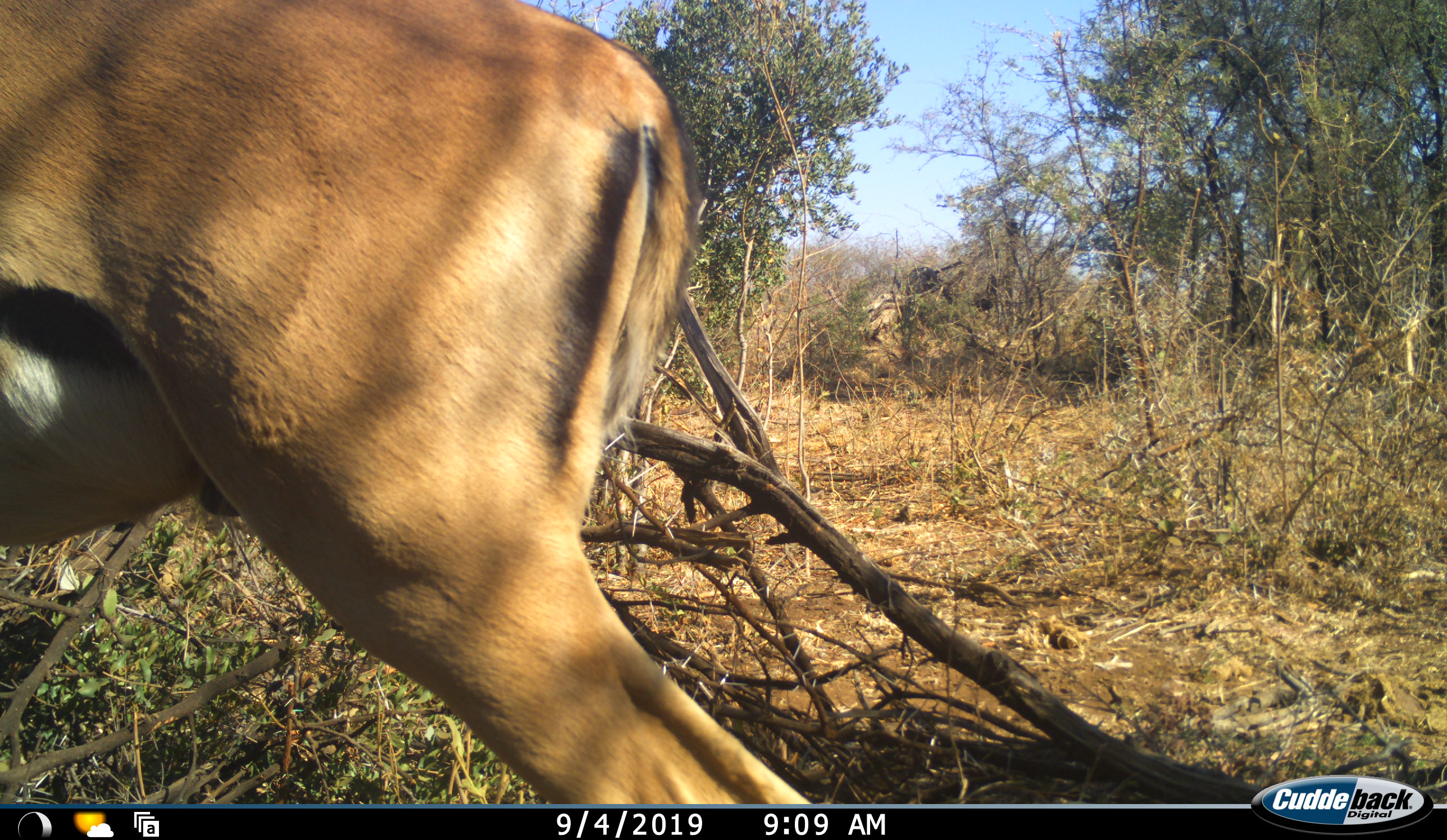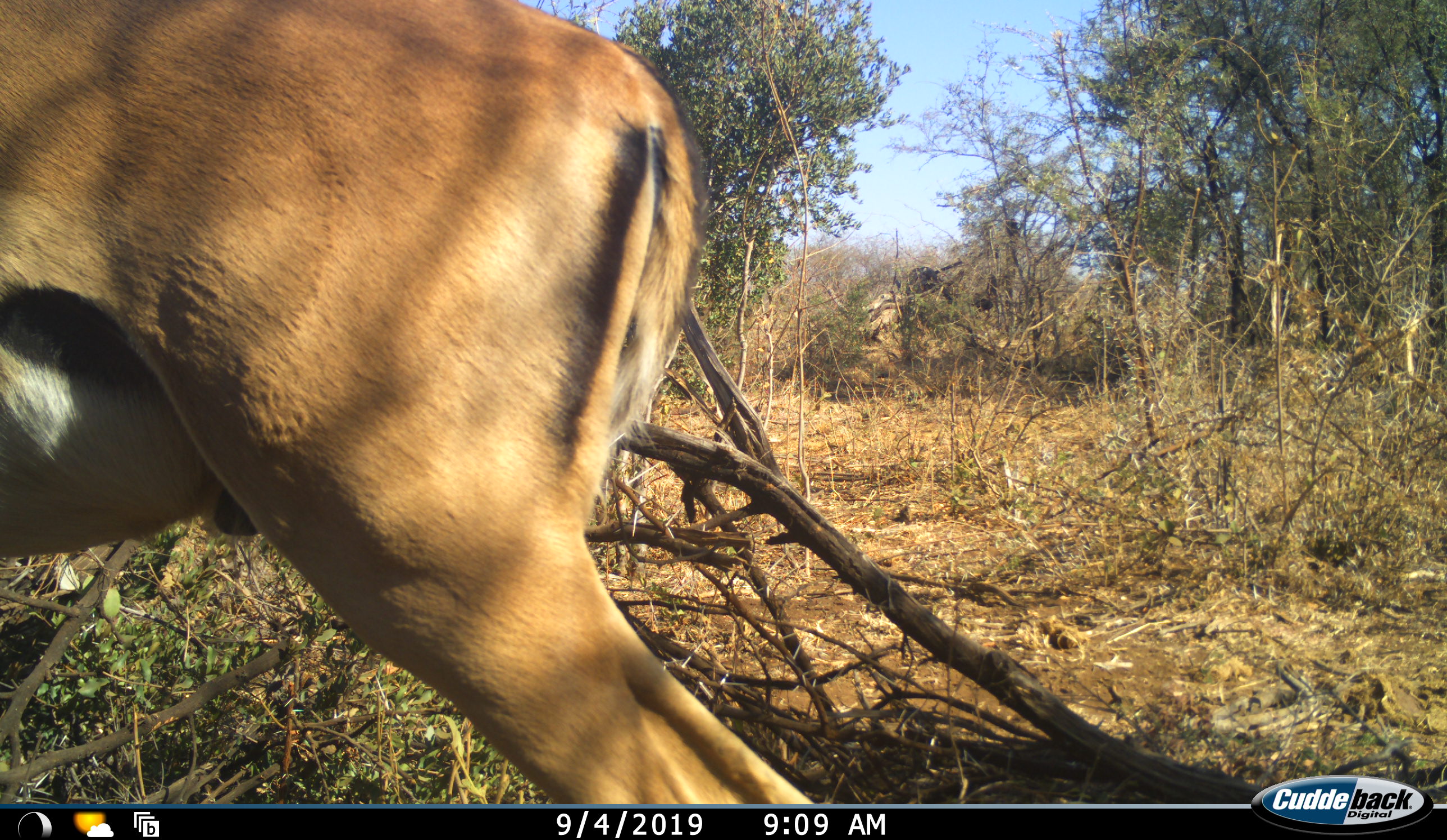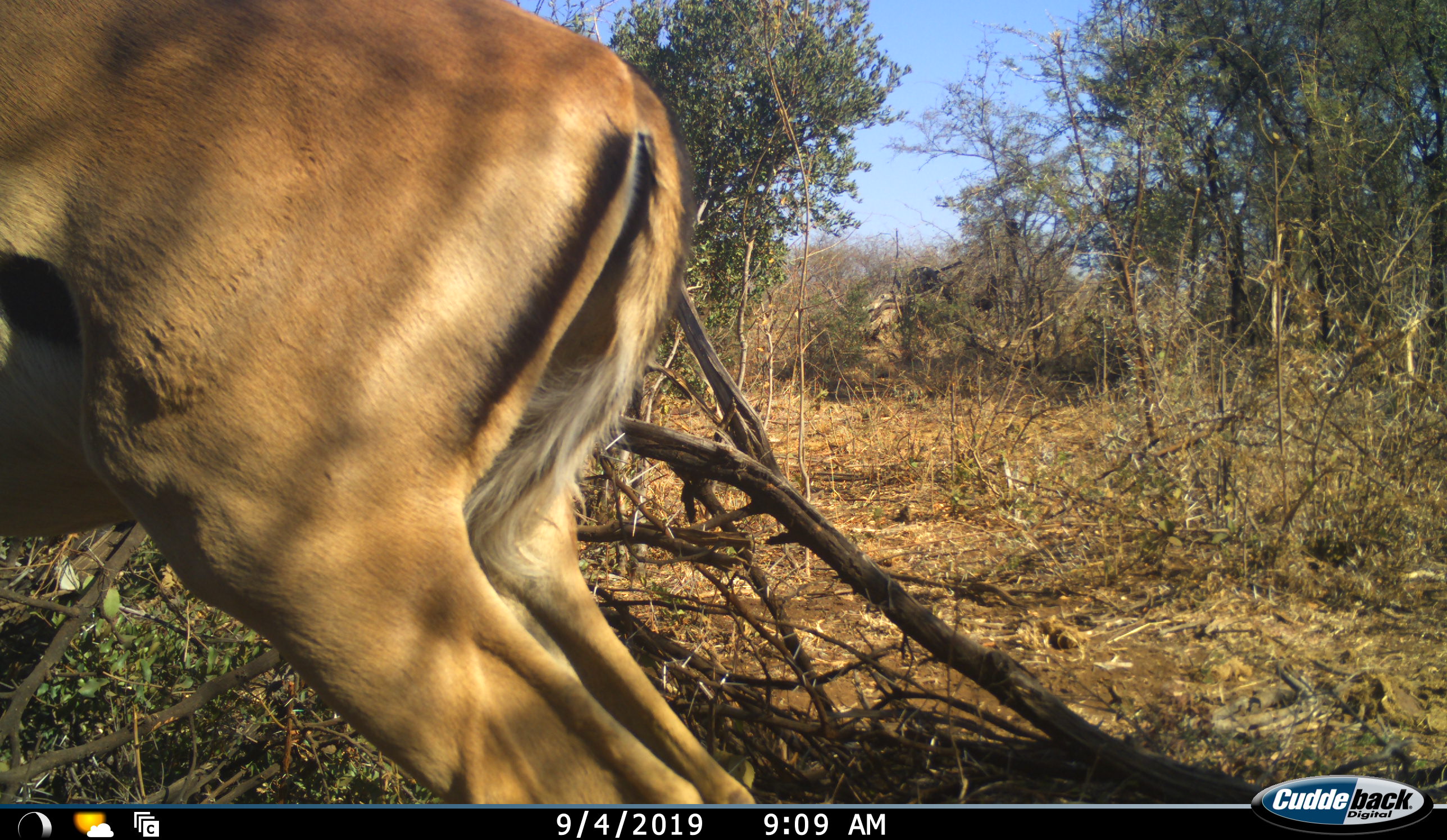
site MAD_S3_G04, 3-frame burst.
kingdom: Animalia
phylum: Chordata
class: Mammalia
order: Artiodactyla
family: Bovidae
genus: Aepyceros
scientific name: Aepyceros melampus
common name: impala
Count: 1.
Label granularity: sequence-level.